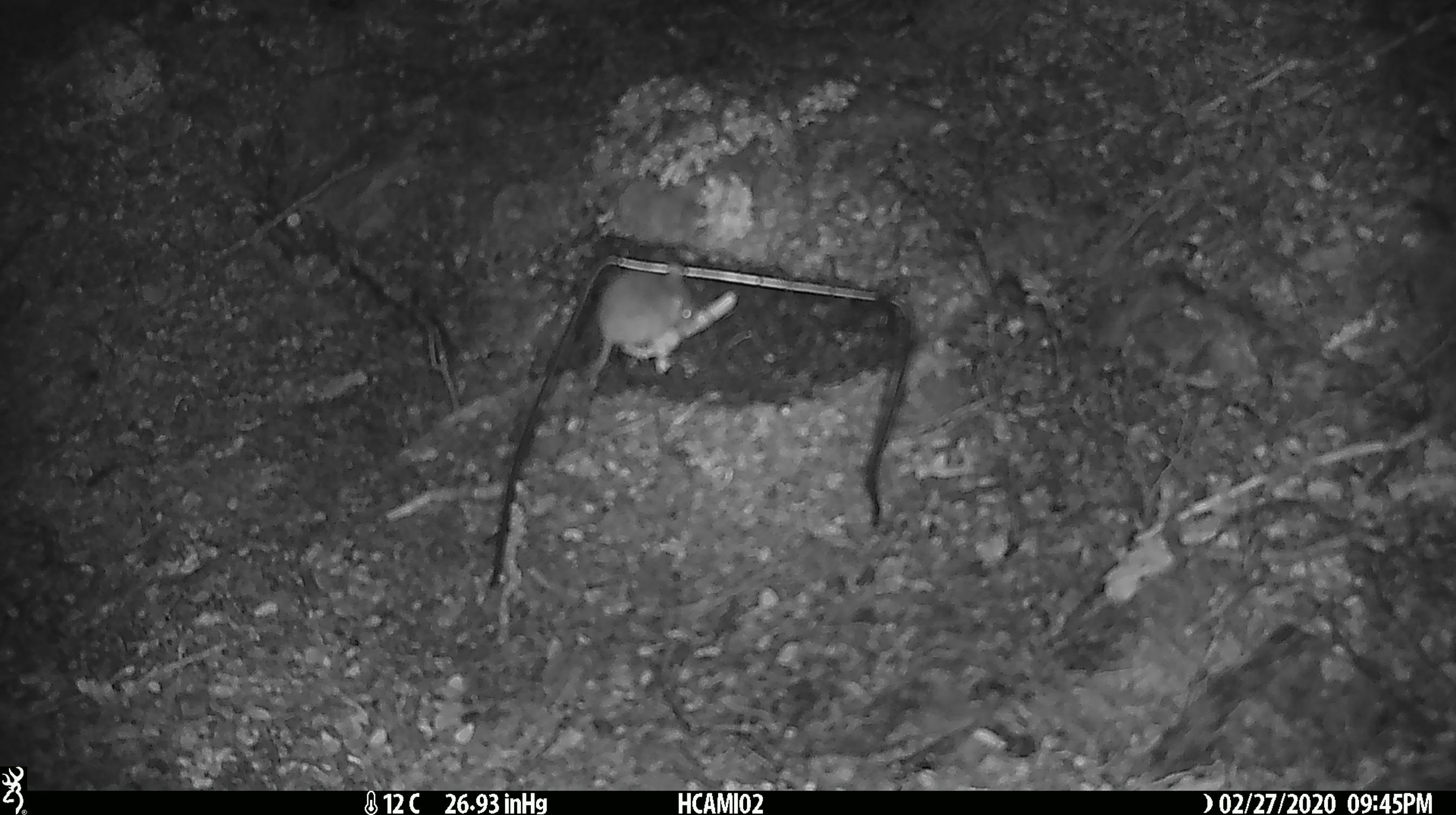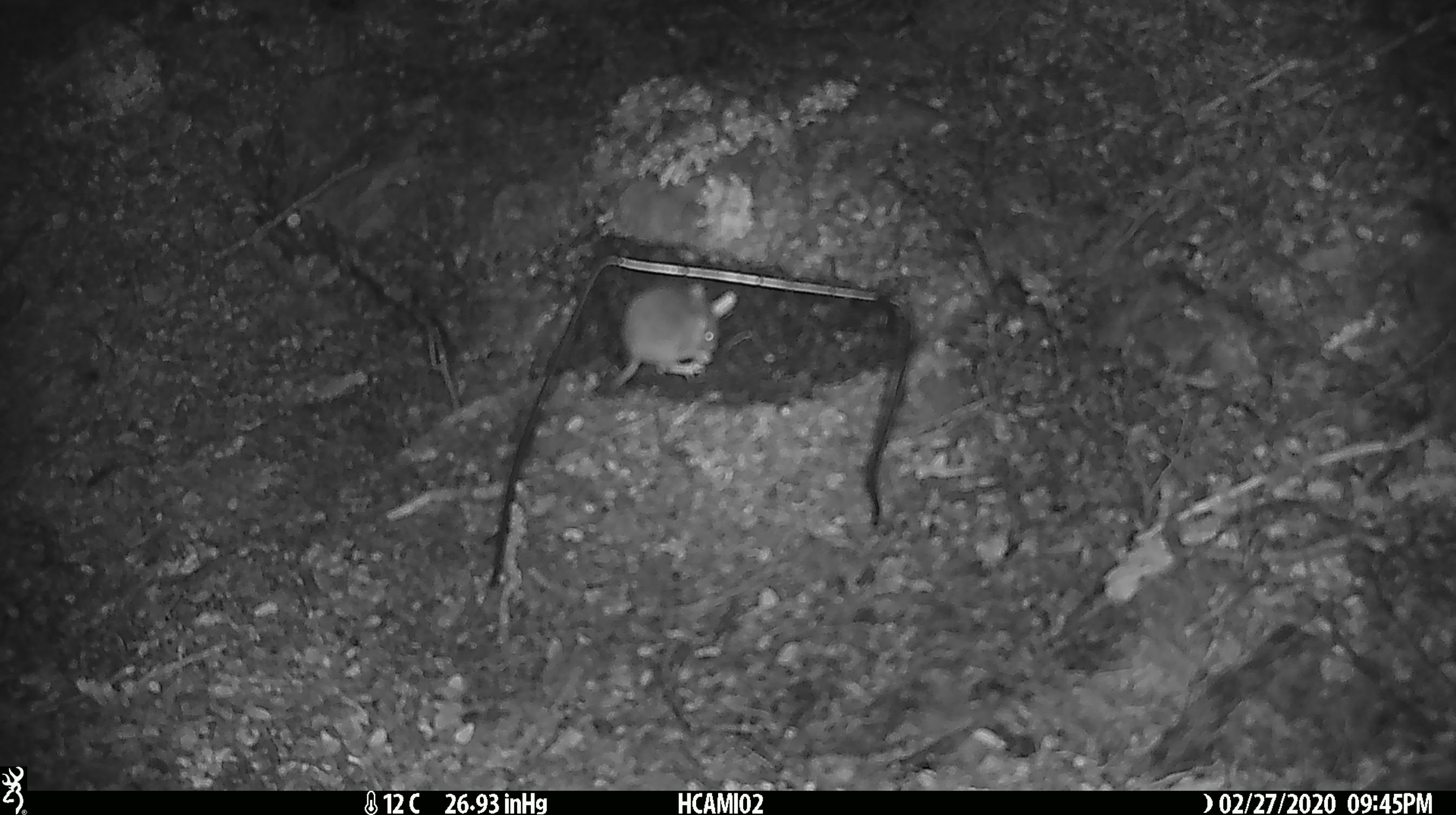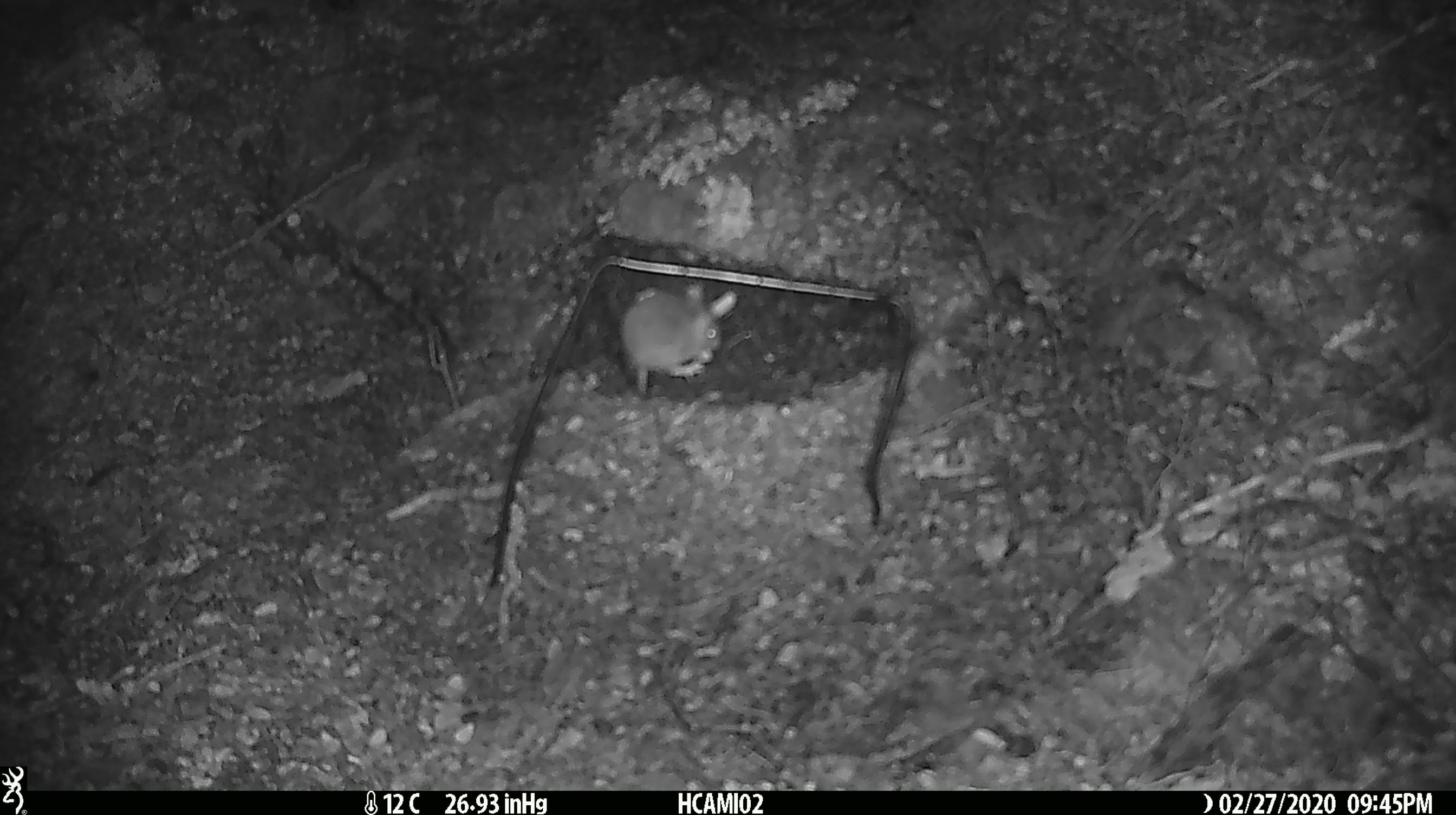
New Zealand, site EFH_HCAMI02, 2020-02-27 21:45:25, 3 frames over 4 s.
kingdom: Animalia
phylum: Chordata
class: Mammalia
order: Rodentia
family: Muridae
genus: Mus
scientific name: Mus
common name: mouse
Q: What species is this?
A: Mouse (Mus).